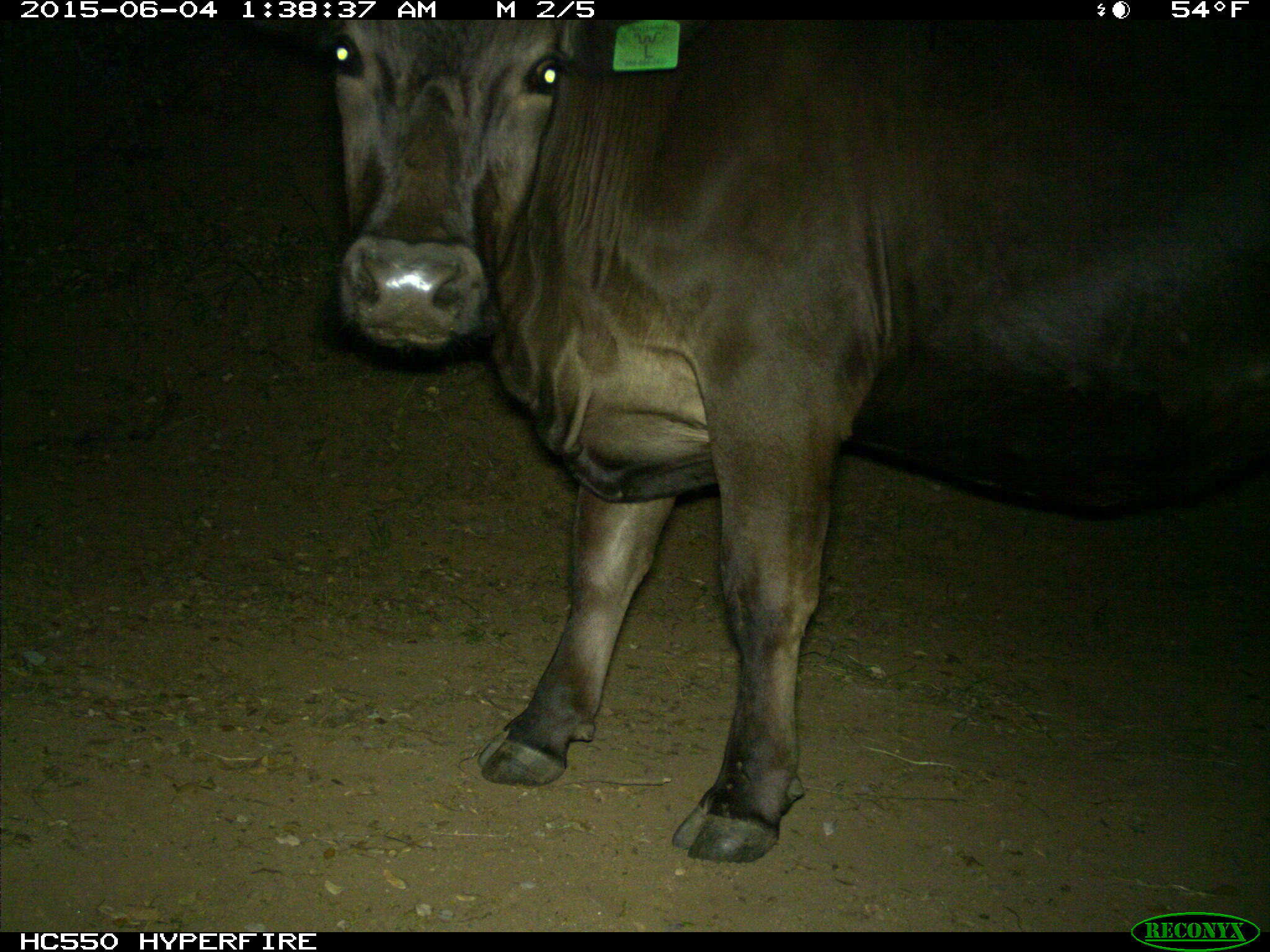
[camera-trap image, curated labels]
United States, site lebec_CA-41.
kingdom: Animalia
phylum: Chordata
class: Mammalia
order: Artiodactyla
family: Bovidae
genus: Bos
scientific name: Bos taurus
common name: domestic cow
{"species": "Bos taurus (domestic cow)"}